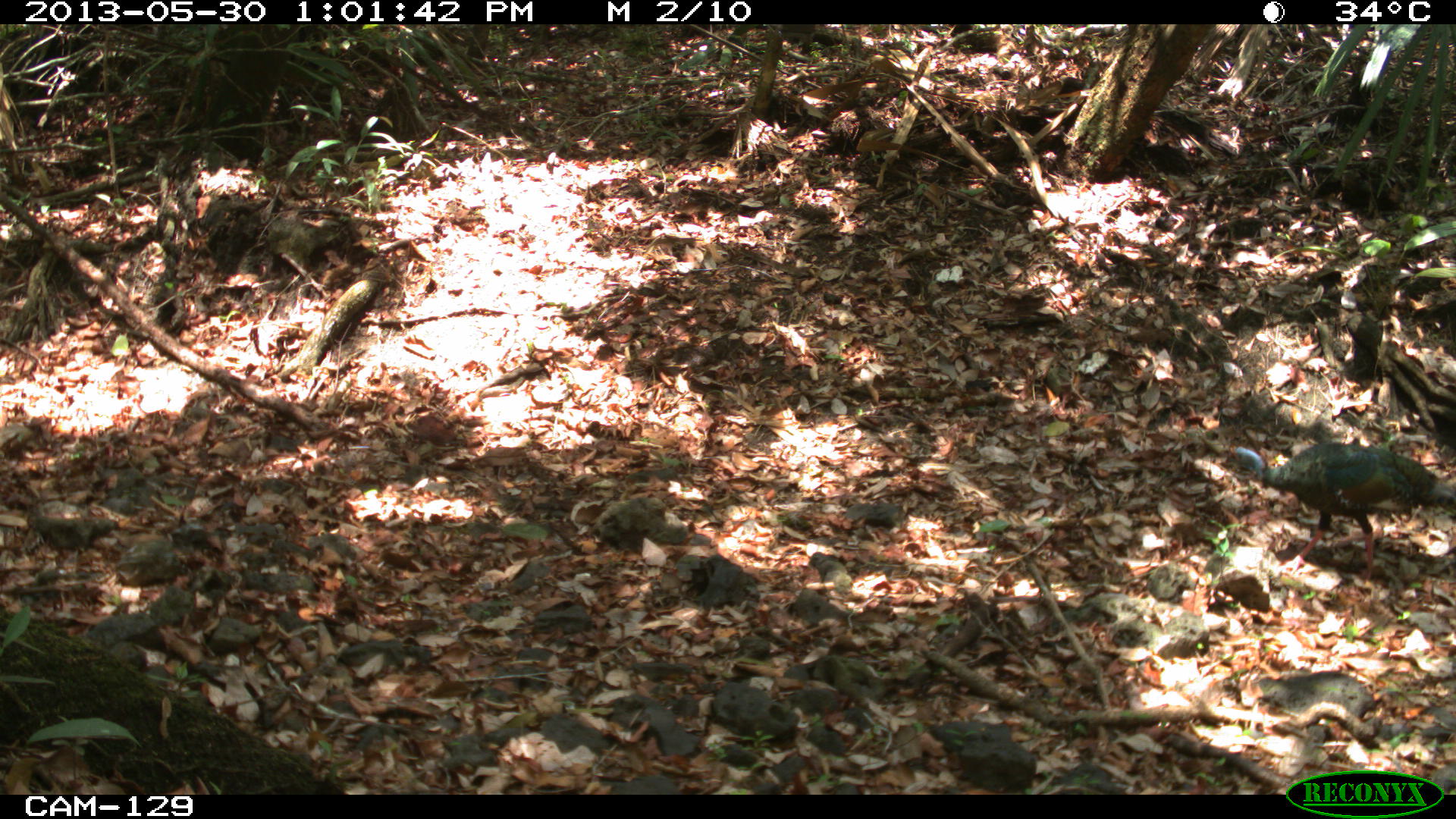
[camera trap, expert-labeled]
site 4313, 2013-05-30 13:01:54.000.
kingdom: Animalia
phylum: Chordata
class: Aves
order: Galliformes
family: Phasianidae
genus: Meleagris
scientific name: Meleagris ocellata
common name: ocellated turkey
Meleagris ocellata (ocellated turkey), count 1, sex male.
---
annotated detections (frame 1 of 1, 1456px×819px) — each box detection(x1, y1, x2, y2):
meleagris ocellata: detection(1216, 439, 1456, 587)